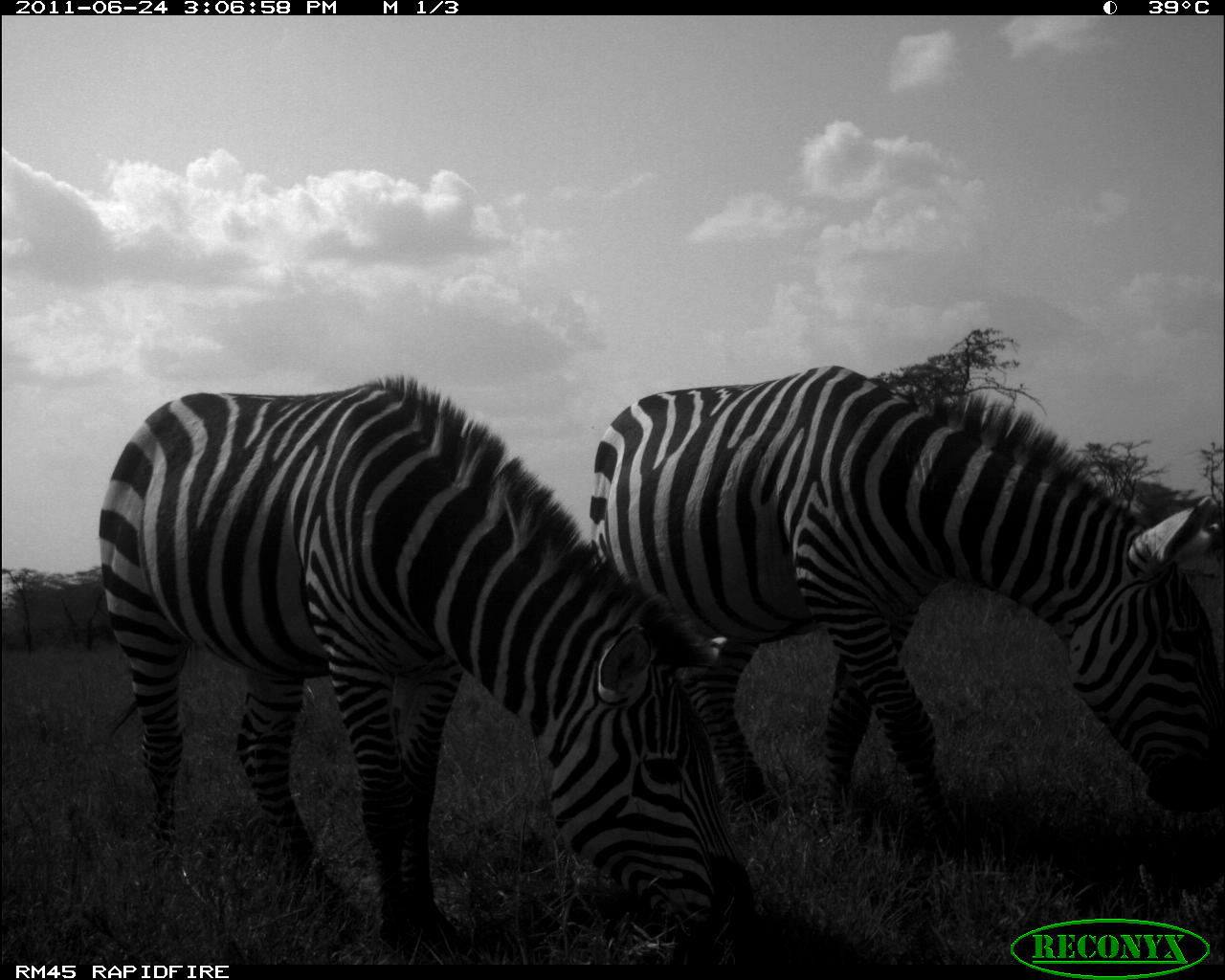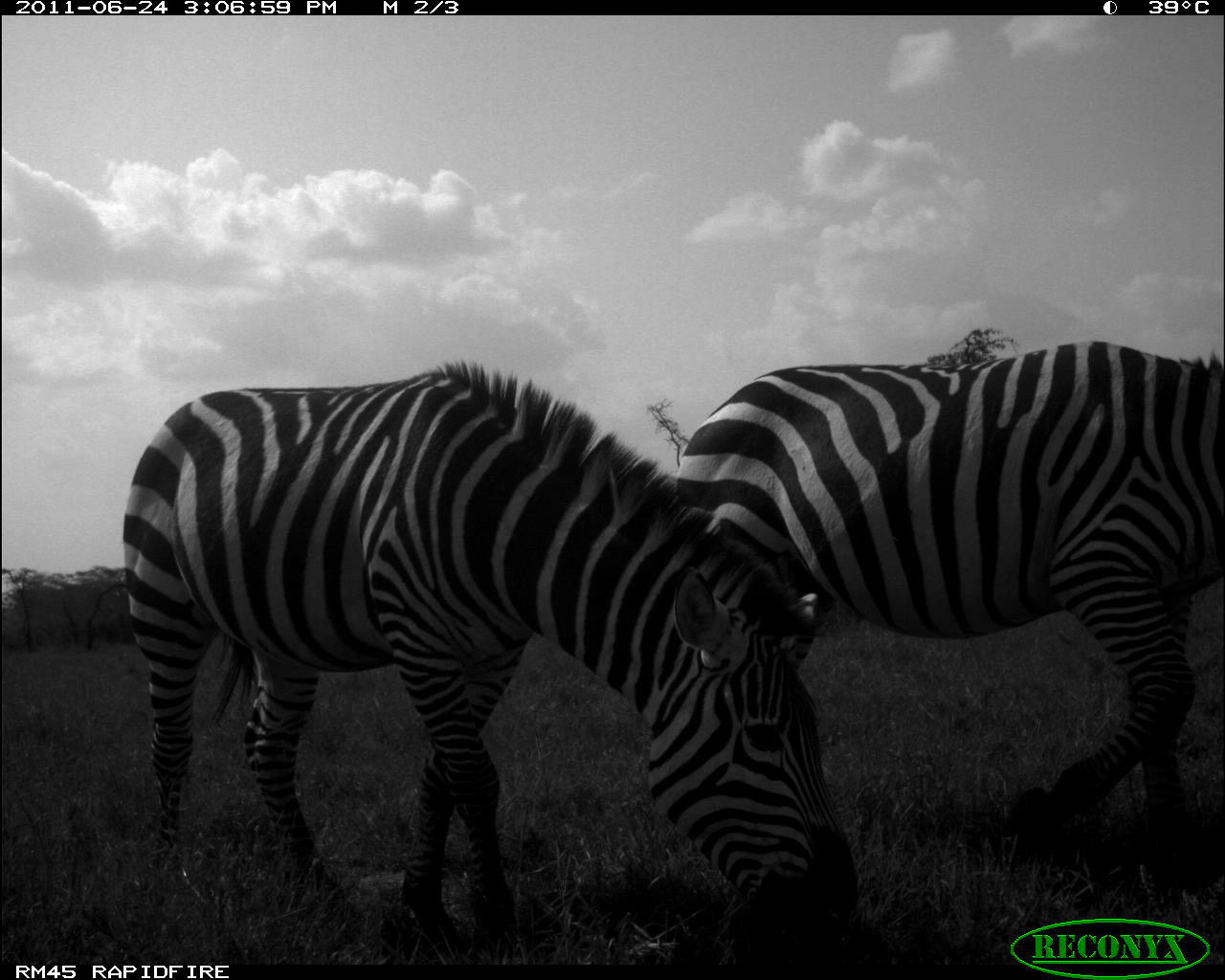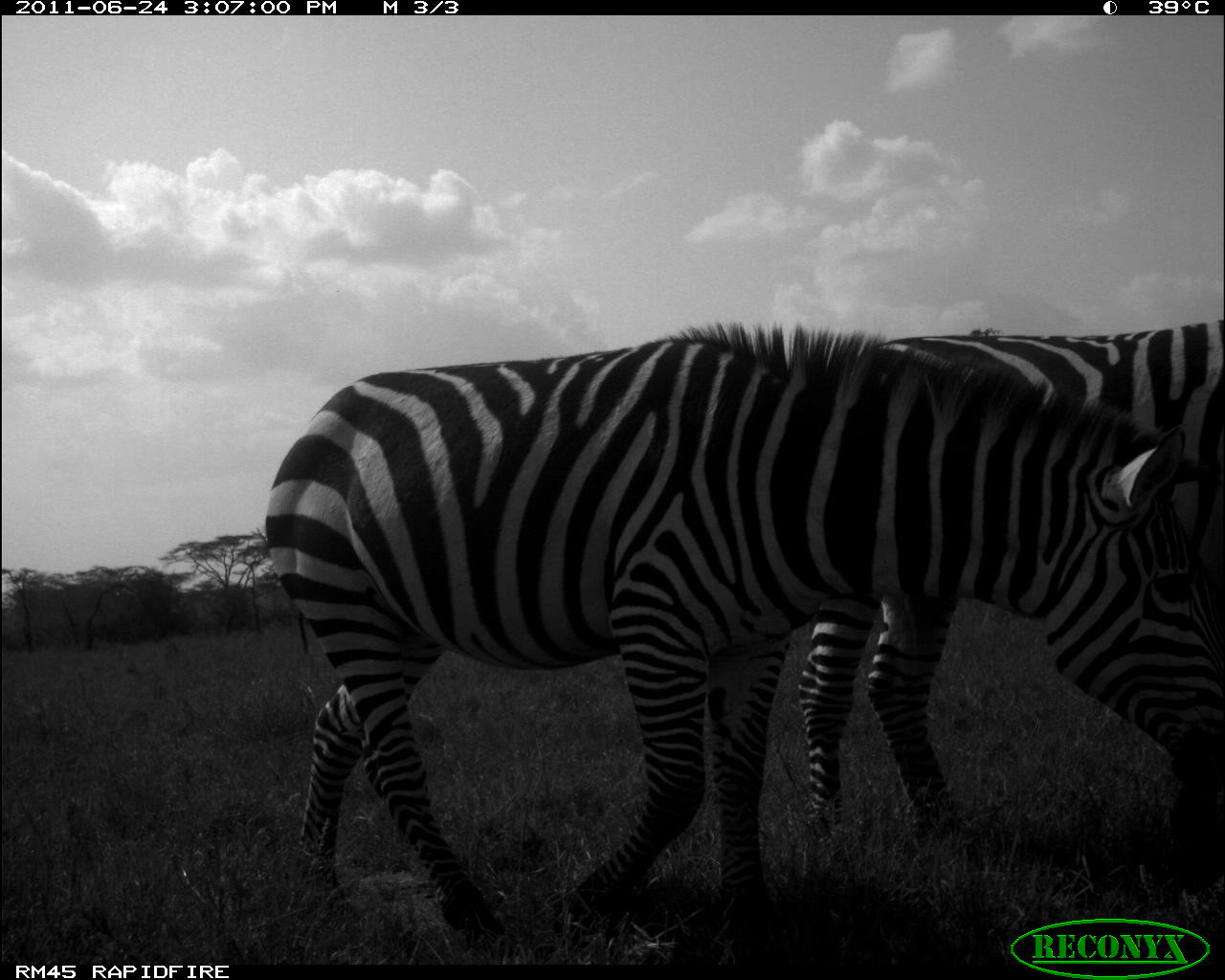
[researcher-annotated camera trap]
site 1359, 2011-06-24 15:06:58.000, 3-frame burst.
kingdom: Animalia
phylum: Chordata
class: Mammalia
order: Perissodactyla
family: Equidae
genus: Equus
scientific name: Equus quagga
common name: plains zebra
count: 2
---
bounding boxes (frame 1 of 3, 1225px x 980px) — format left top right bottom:
equus quagga: 90 369 756 964; 583 360 1222 848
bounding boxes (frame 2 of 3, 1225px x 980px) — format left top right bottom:
equus quagga: 114 355 863 947; 666 336 1219 861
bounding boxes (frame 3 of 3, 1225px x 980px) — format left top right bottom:
equus quagga: 258 319 1219 952; 793 318 1222 896